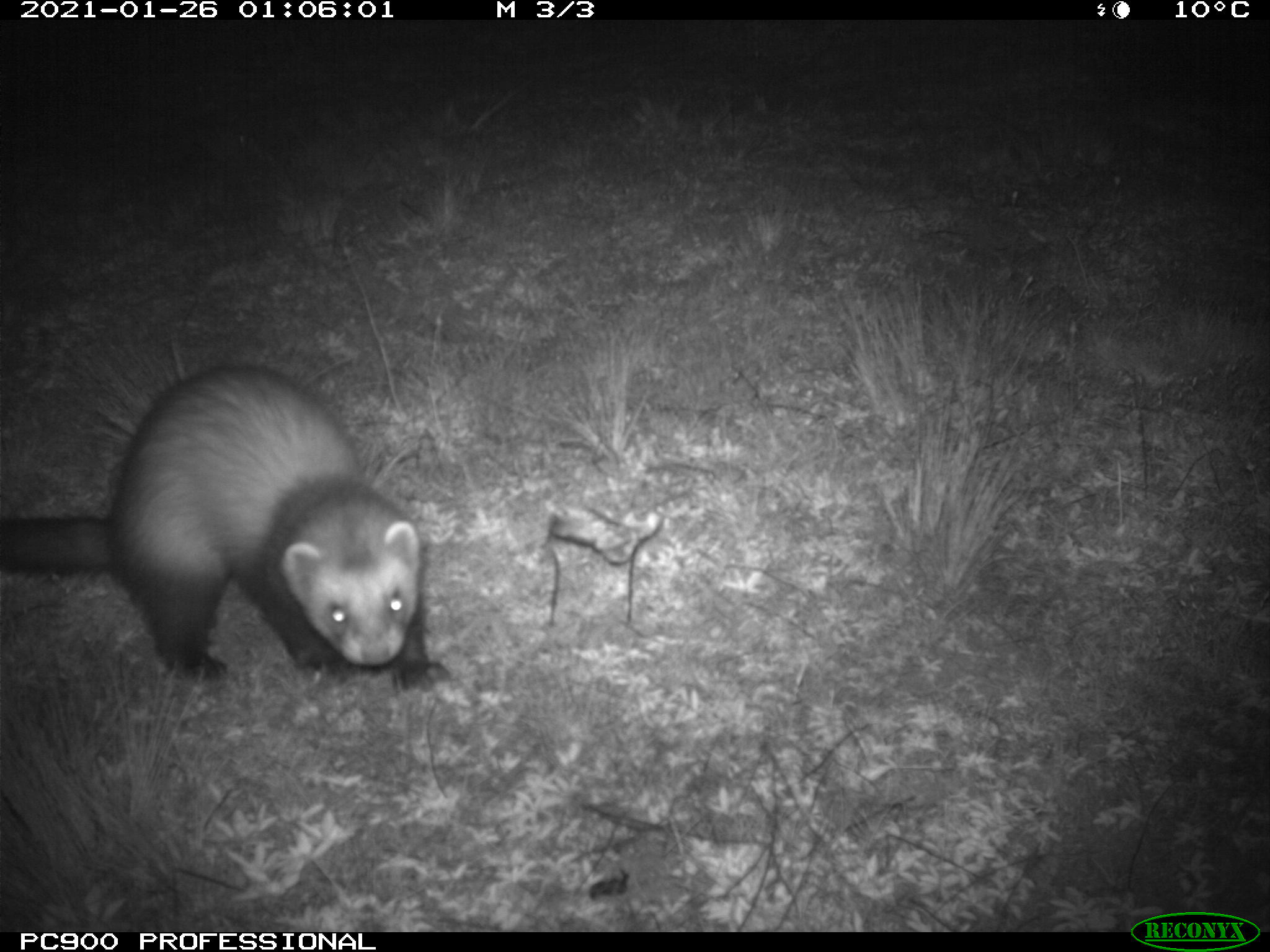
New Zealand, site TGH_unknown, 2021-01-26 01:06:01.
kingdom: Animalia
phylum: Chordata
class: Mammalia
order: Carnivora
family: Mustelidae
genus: Mustela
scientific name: Mustela furo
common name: ferret